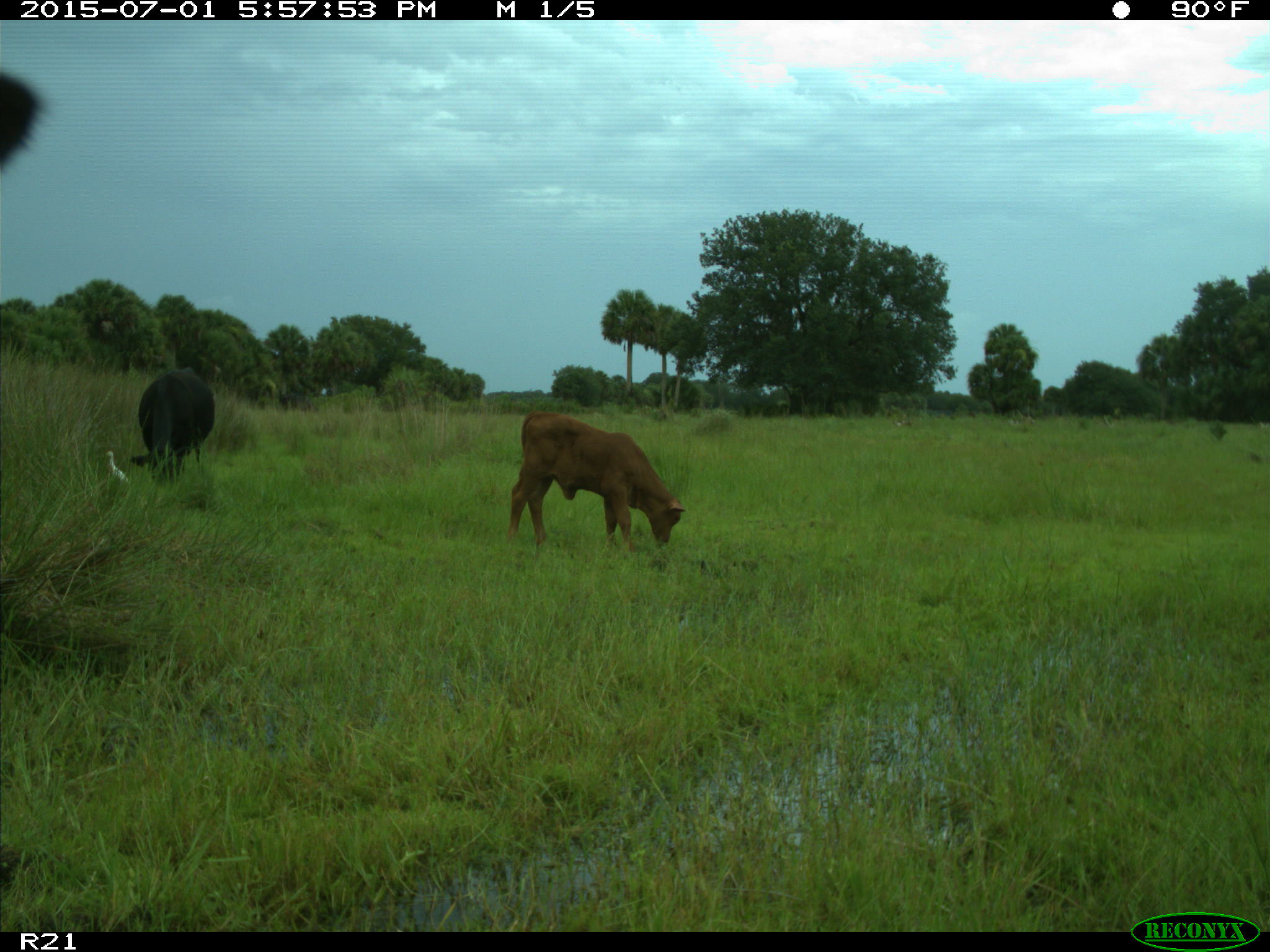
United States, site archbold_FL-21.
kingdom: Animalia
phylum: Chordata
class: Mammalia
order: Artiodactyla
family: Bovidae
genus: Bos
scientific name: Bos taurus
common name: domestic cow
Bos taurus (domestic cow).